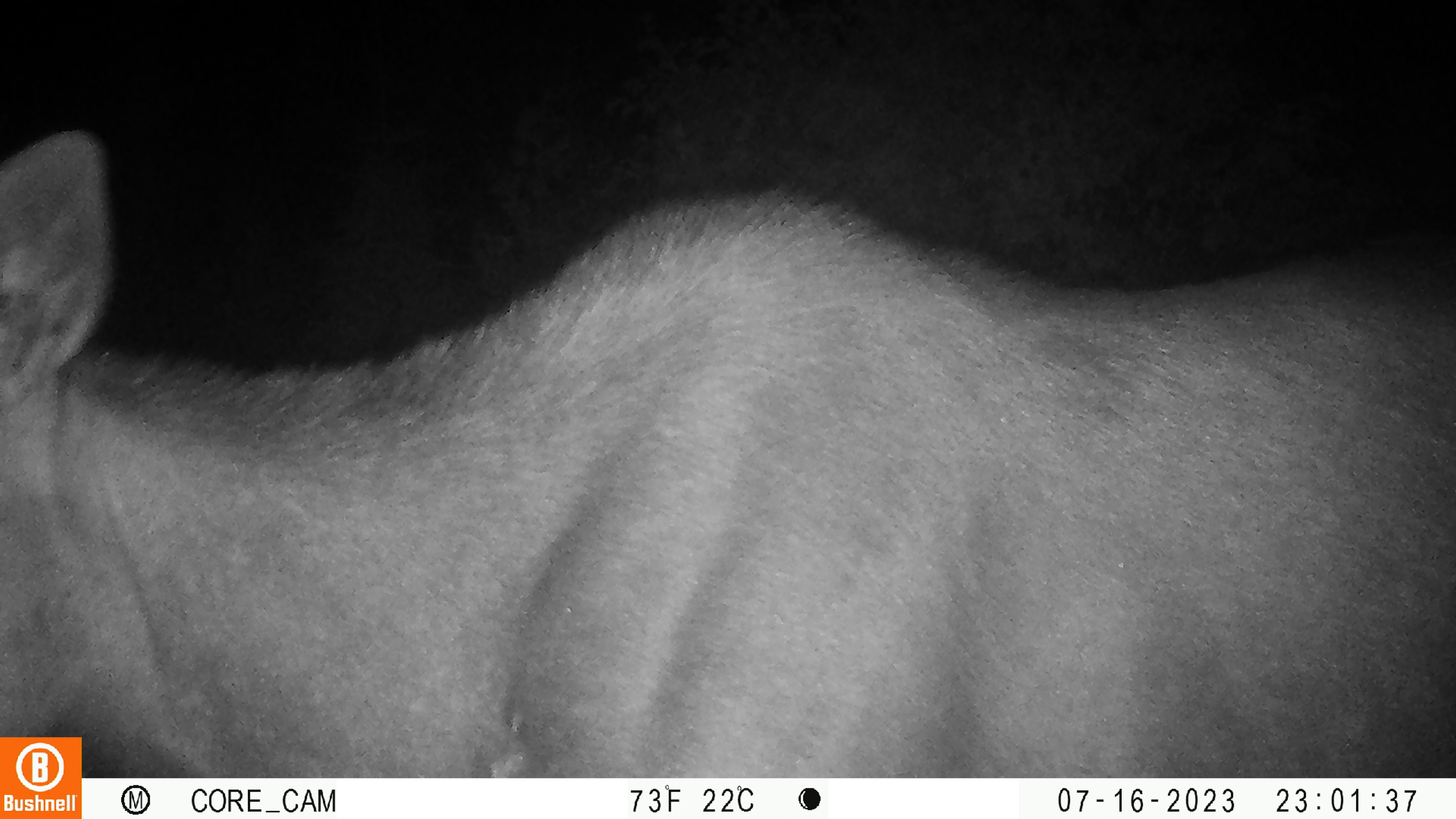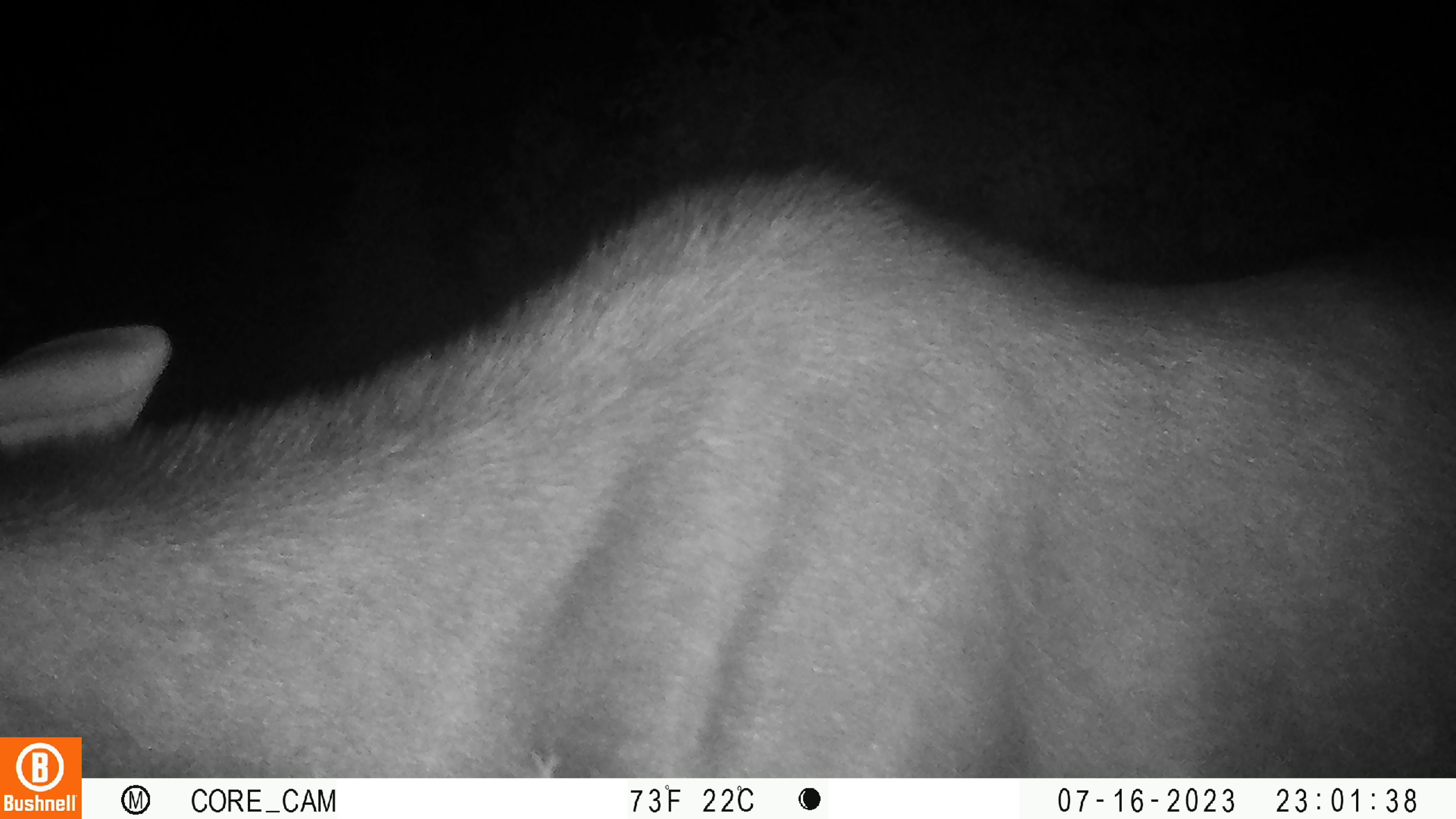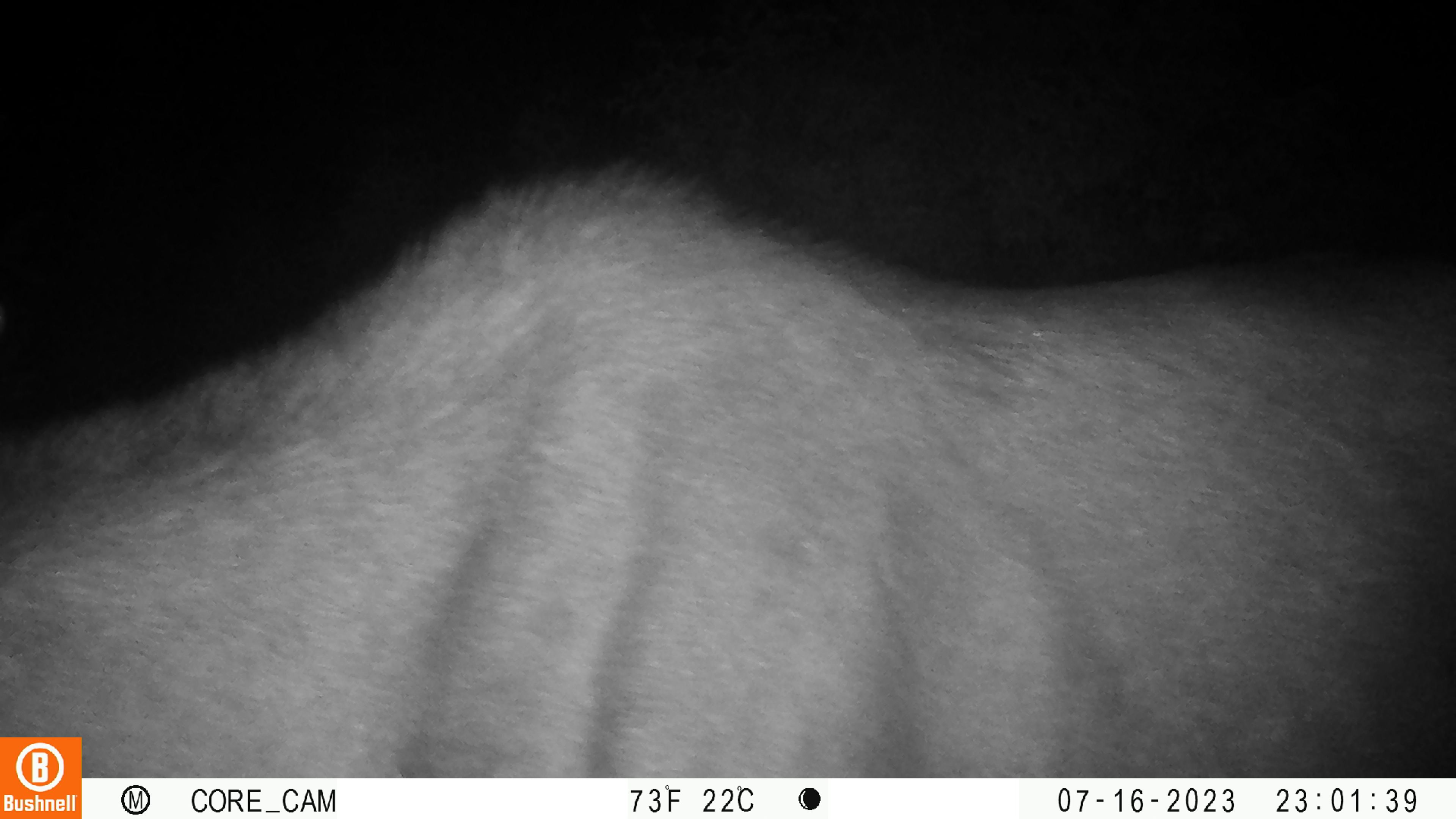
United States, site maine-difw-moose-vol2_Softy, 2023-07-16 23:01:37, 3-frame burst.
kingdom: Animalia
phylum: Chordata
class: Mammalia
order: Artiodactyla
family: Cervidae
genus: Alces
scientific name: Alces alces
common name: moose